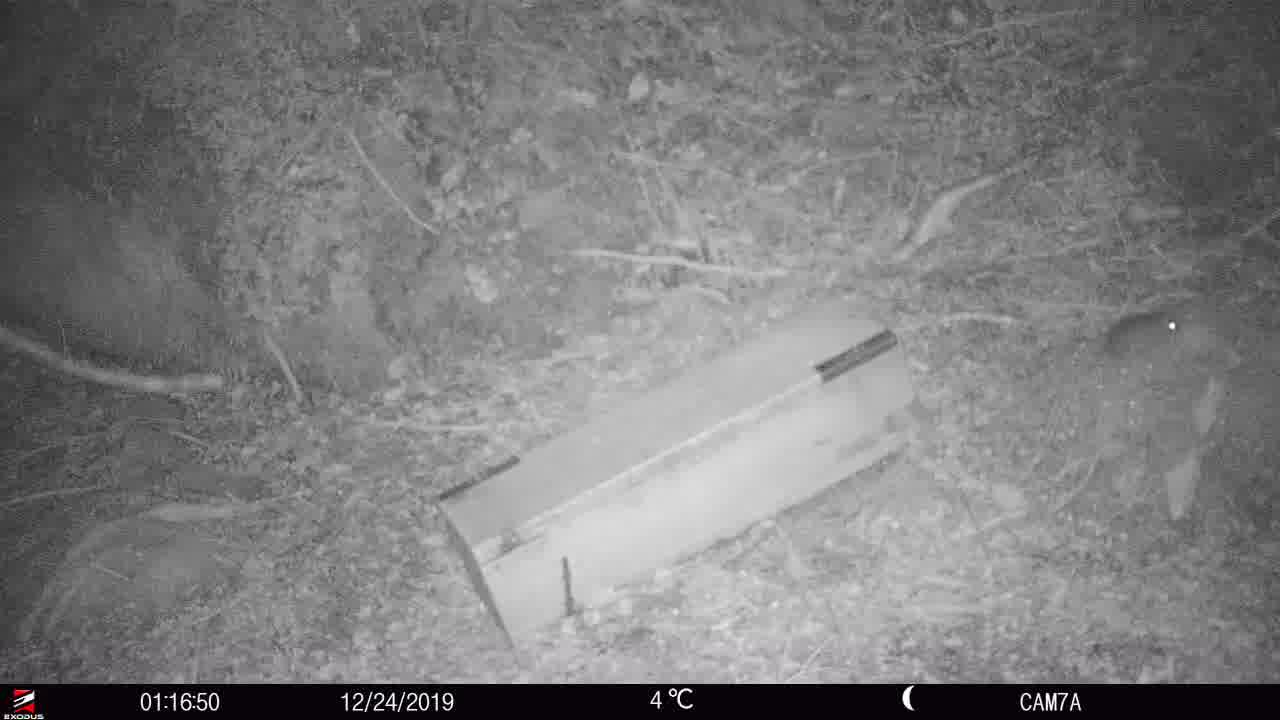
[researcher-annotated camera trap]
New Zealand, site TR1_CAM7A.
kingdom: Animalia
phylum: Chordata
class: Mammalia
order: Rodentia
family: Muridae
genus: Rattus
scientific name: Rattus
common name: rat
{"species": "rat (Rattus)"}